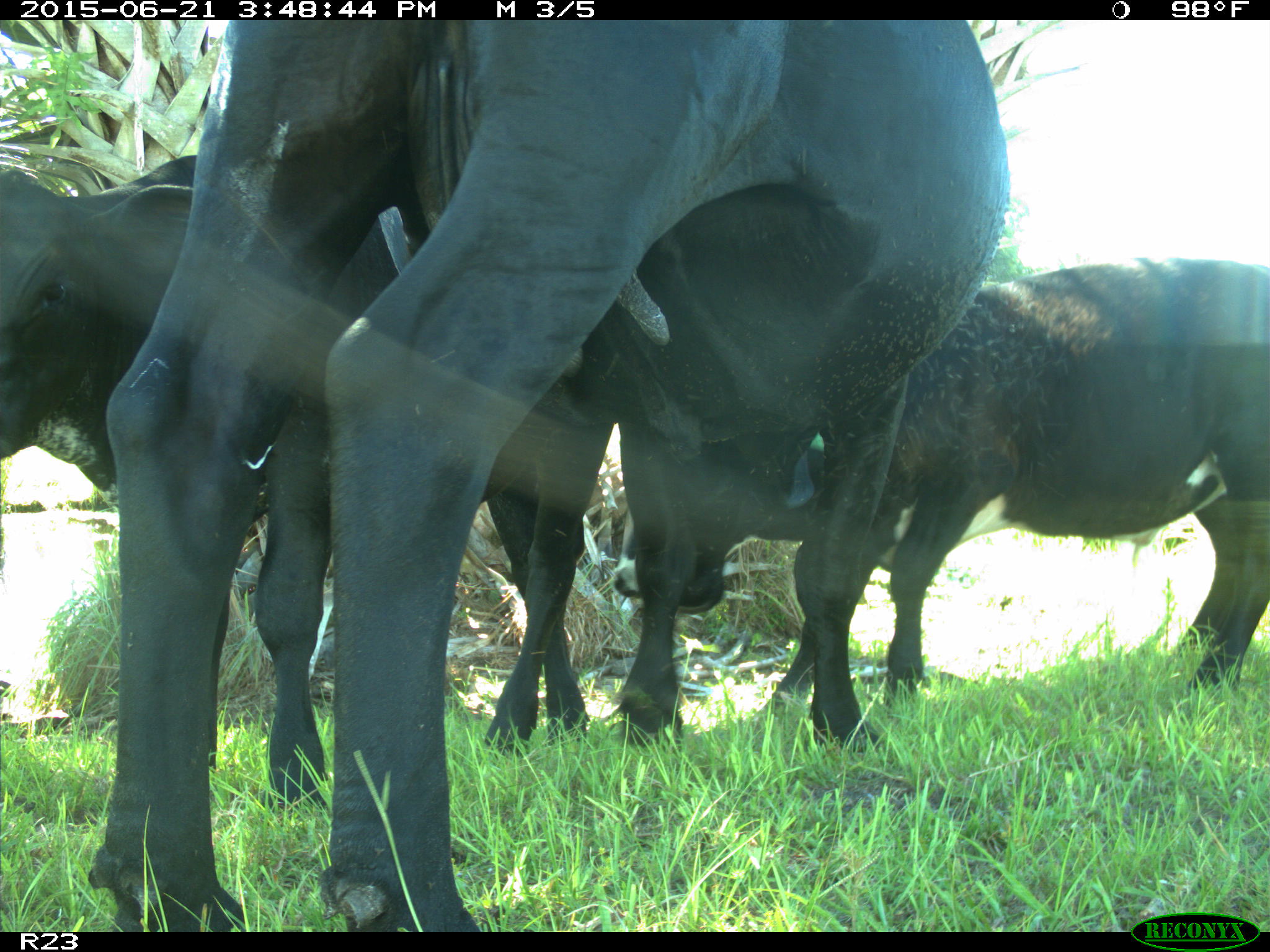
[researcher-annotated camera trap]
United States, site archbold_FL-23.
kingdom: Animalia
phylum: Chordata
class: Mammalia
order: Artiodactyla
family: Bovidae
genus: Bos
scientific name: Bos taurus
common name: domestic cow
Bos taurus (domestic cow).